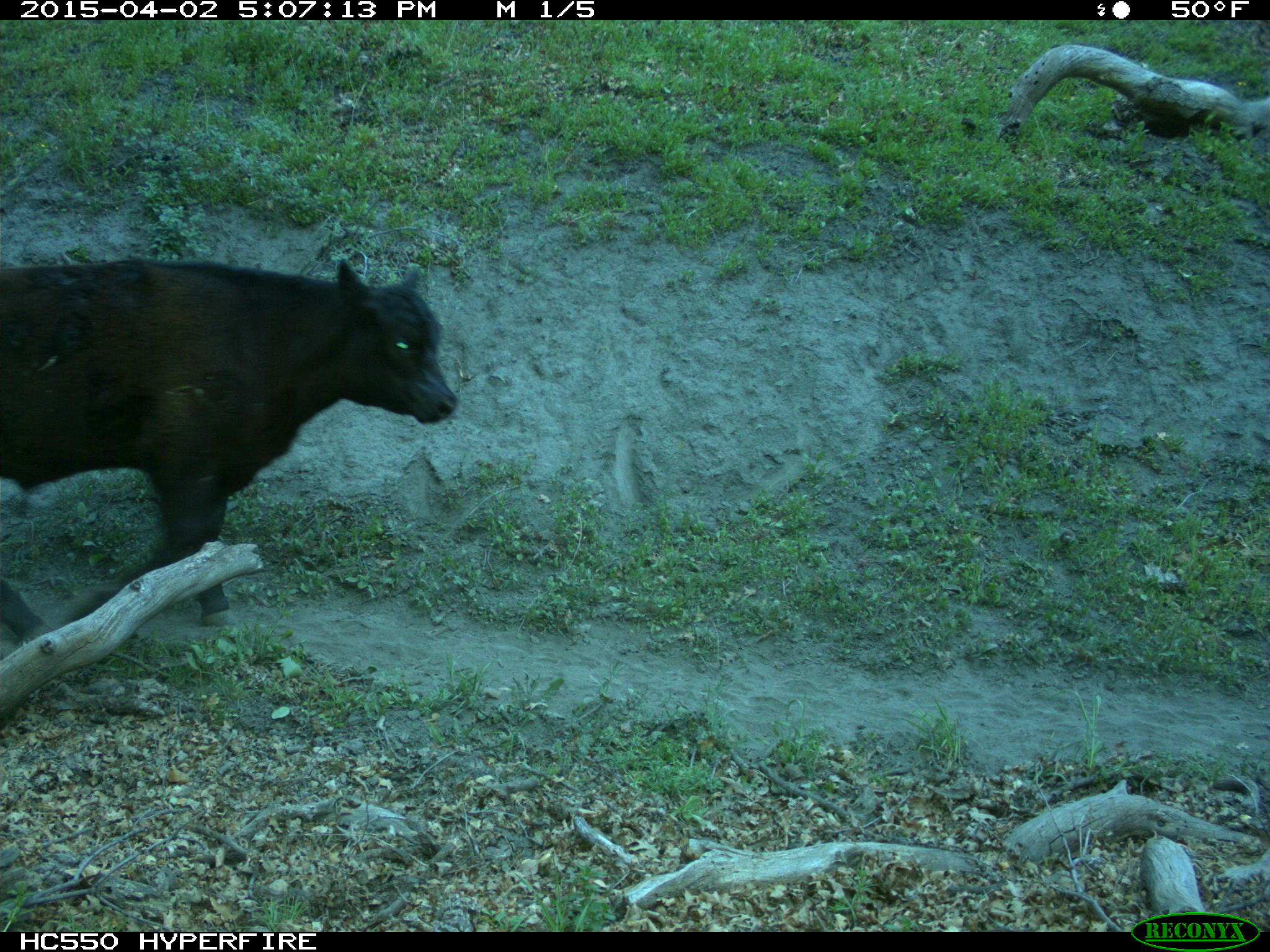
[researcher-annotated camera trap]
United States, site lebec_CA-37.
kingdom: Animalia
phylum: Chordata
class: Mammalia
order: Artiodactyla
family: Bovidae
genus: Bos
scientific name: Bos taurus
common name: domestic cow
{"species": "Bos taurus (domestic cow)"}